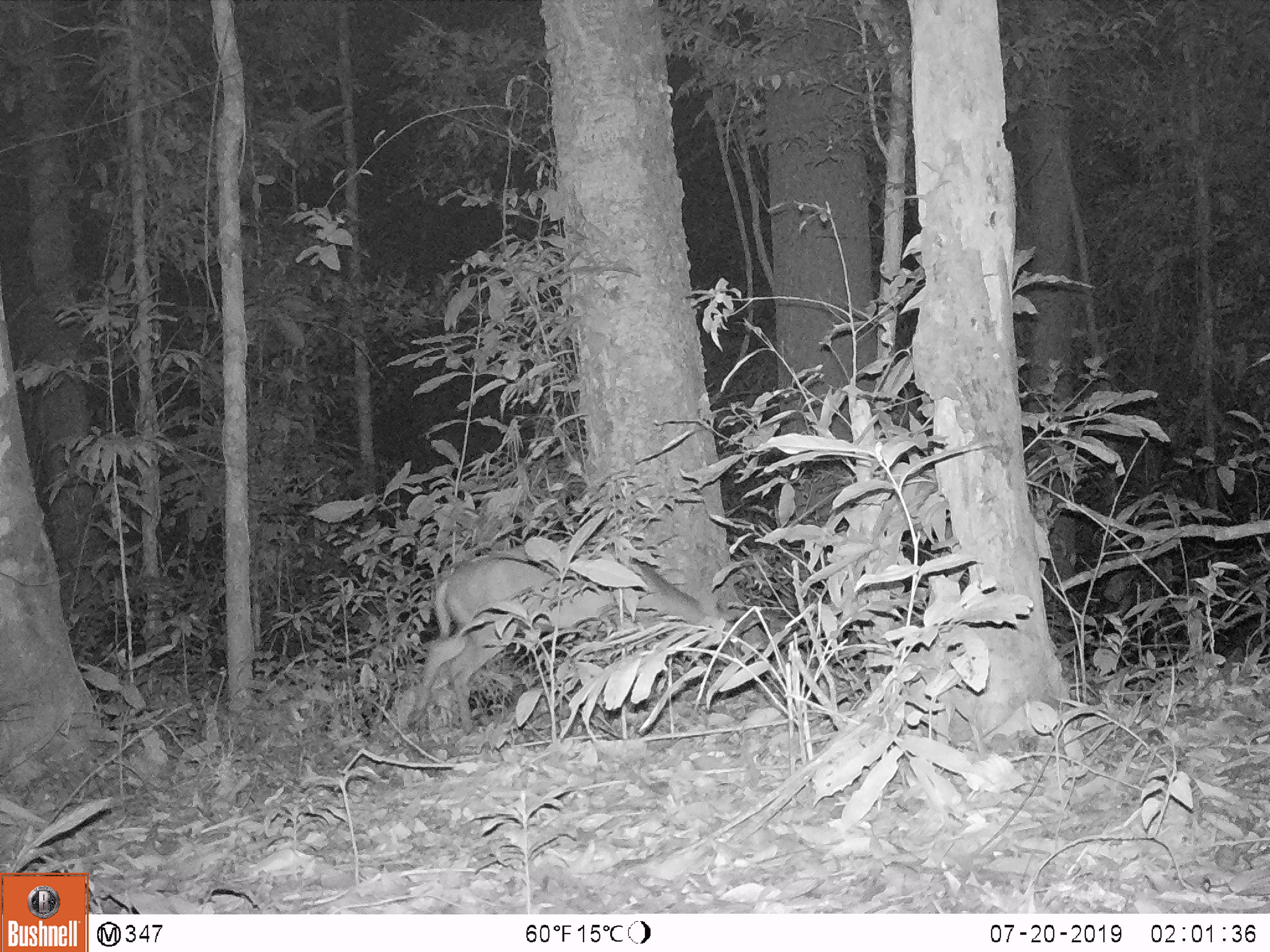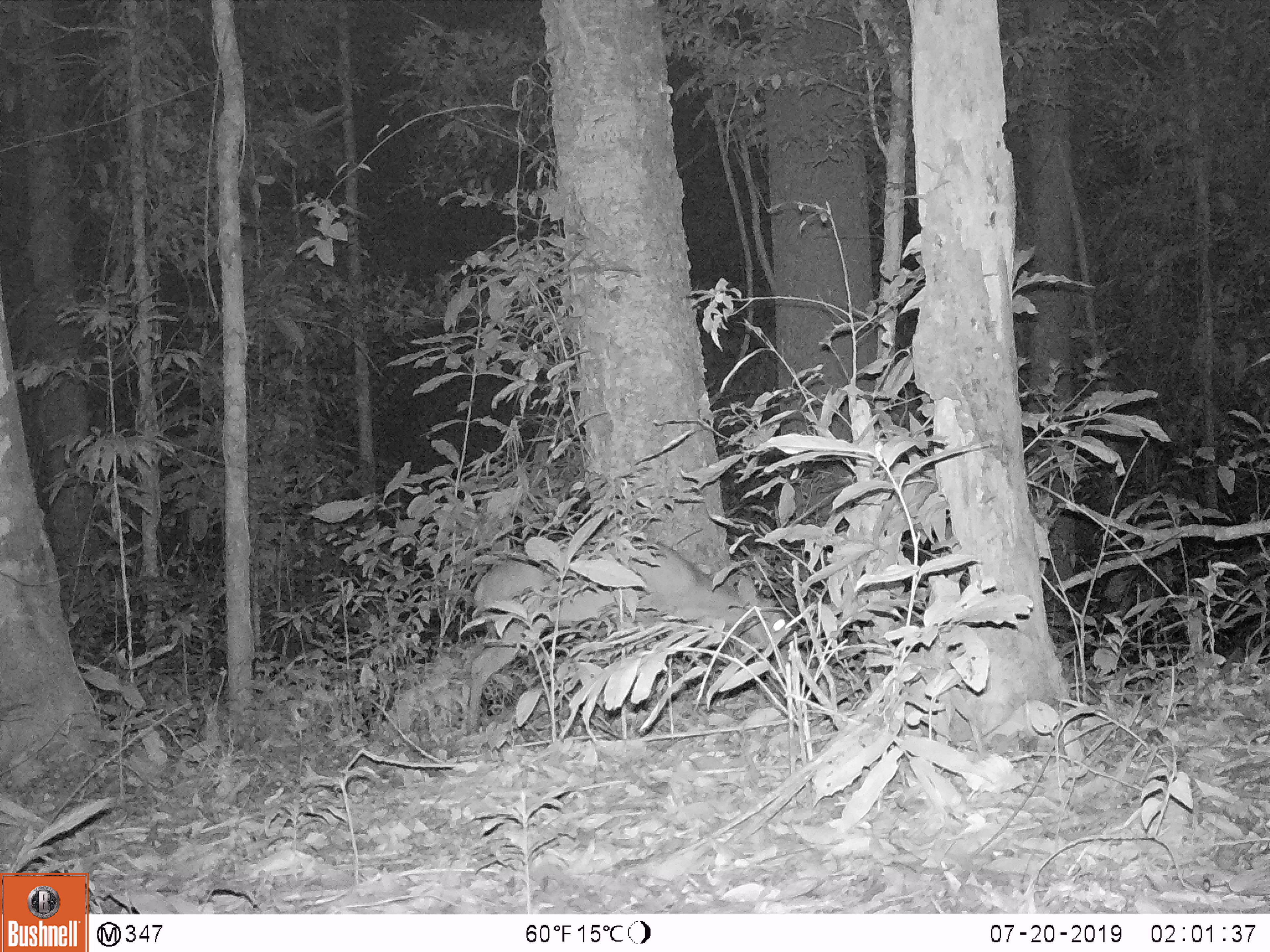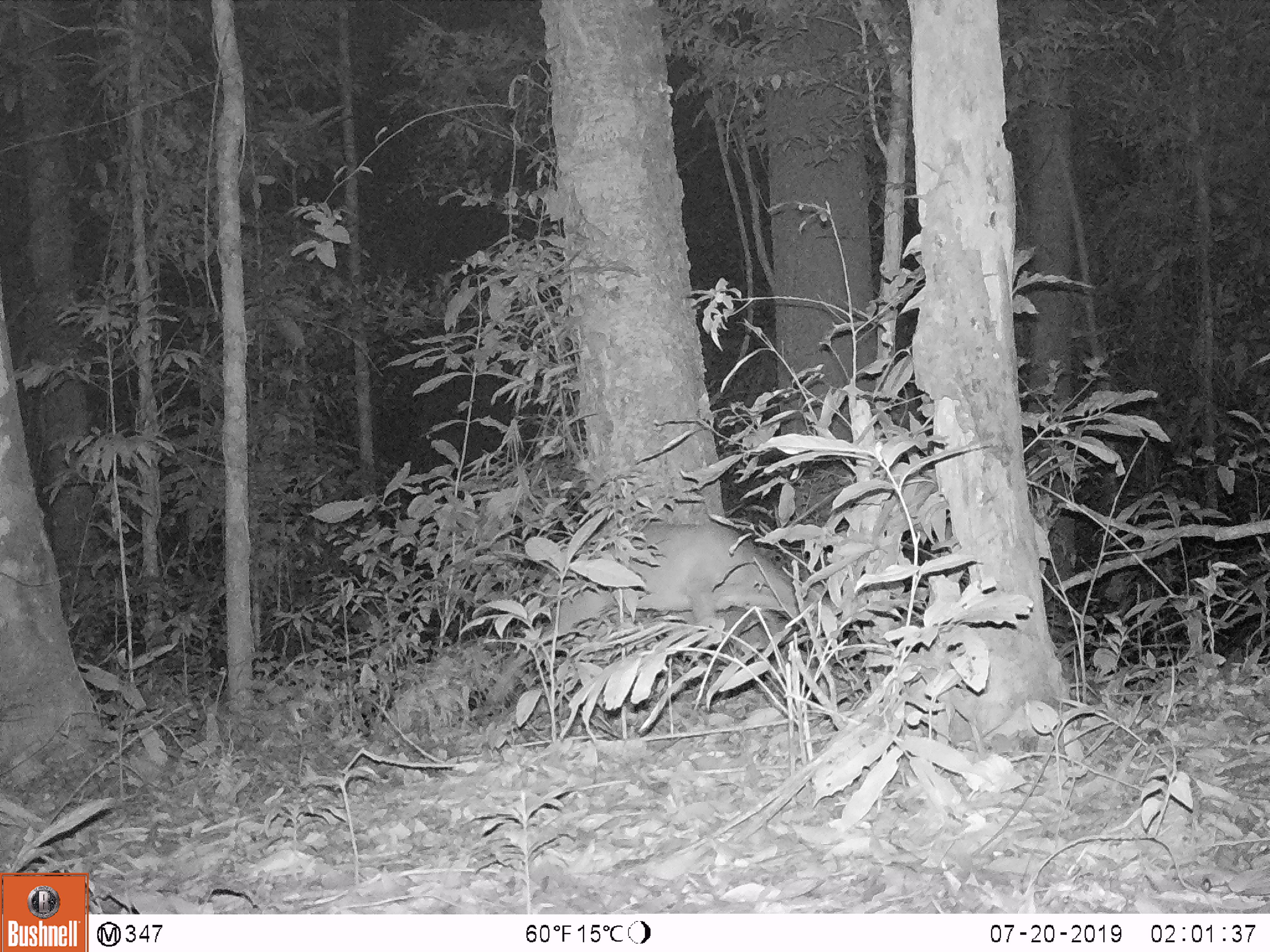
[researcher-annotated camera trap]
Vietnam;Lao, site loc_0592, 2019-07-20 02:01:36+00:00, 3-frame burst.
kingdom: Animalia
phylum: Chordata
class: Mammalia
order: Artiodactyla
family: Cervidae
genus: Muntiacus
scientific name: Muntiacus muntjak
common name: red muntjac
Red muntjac (Muntiacus muntjak). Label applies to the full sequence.